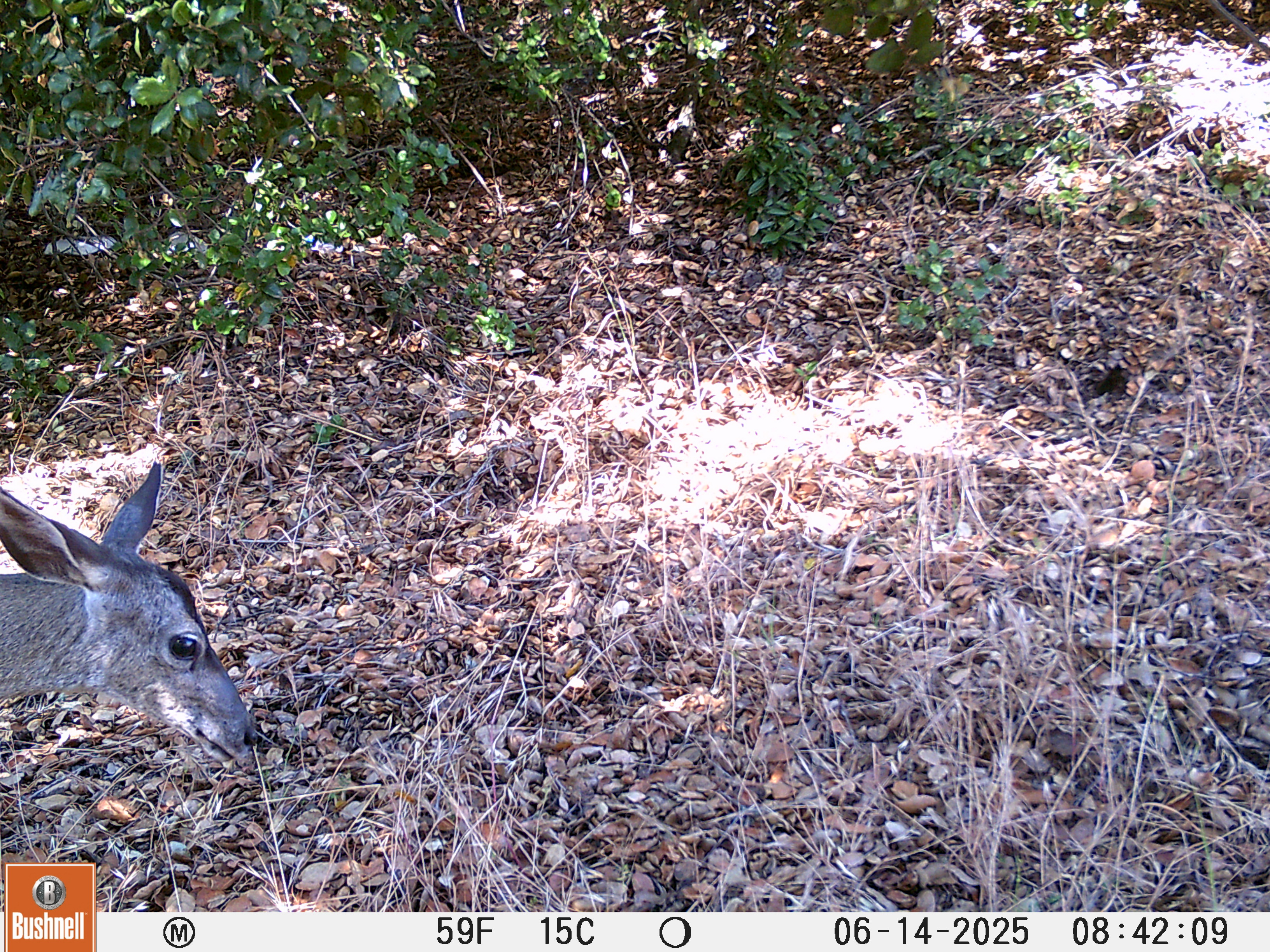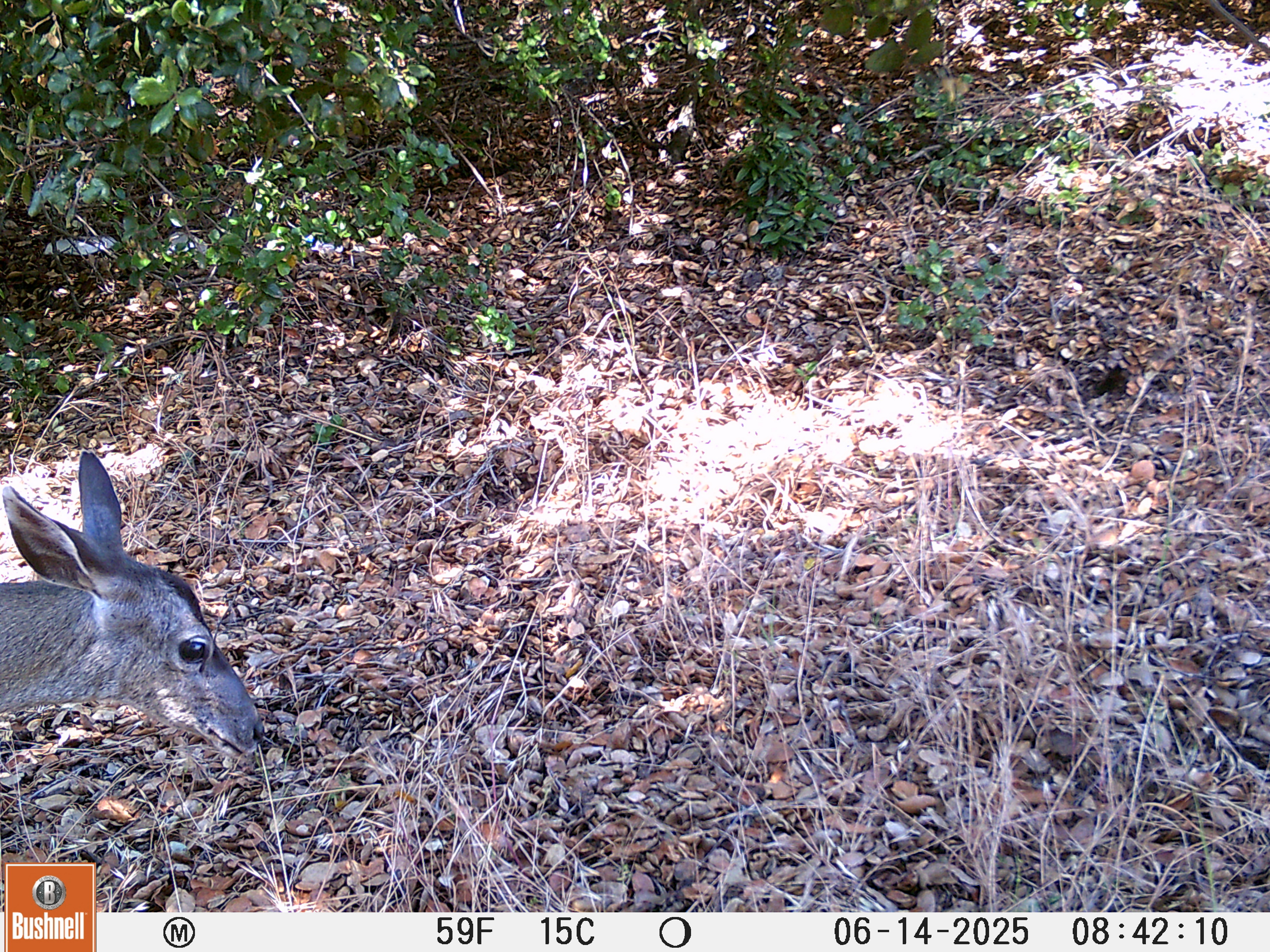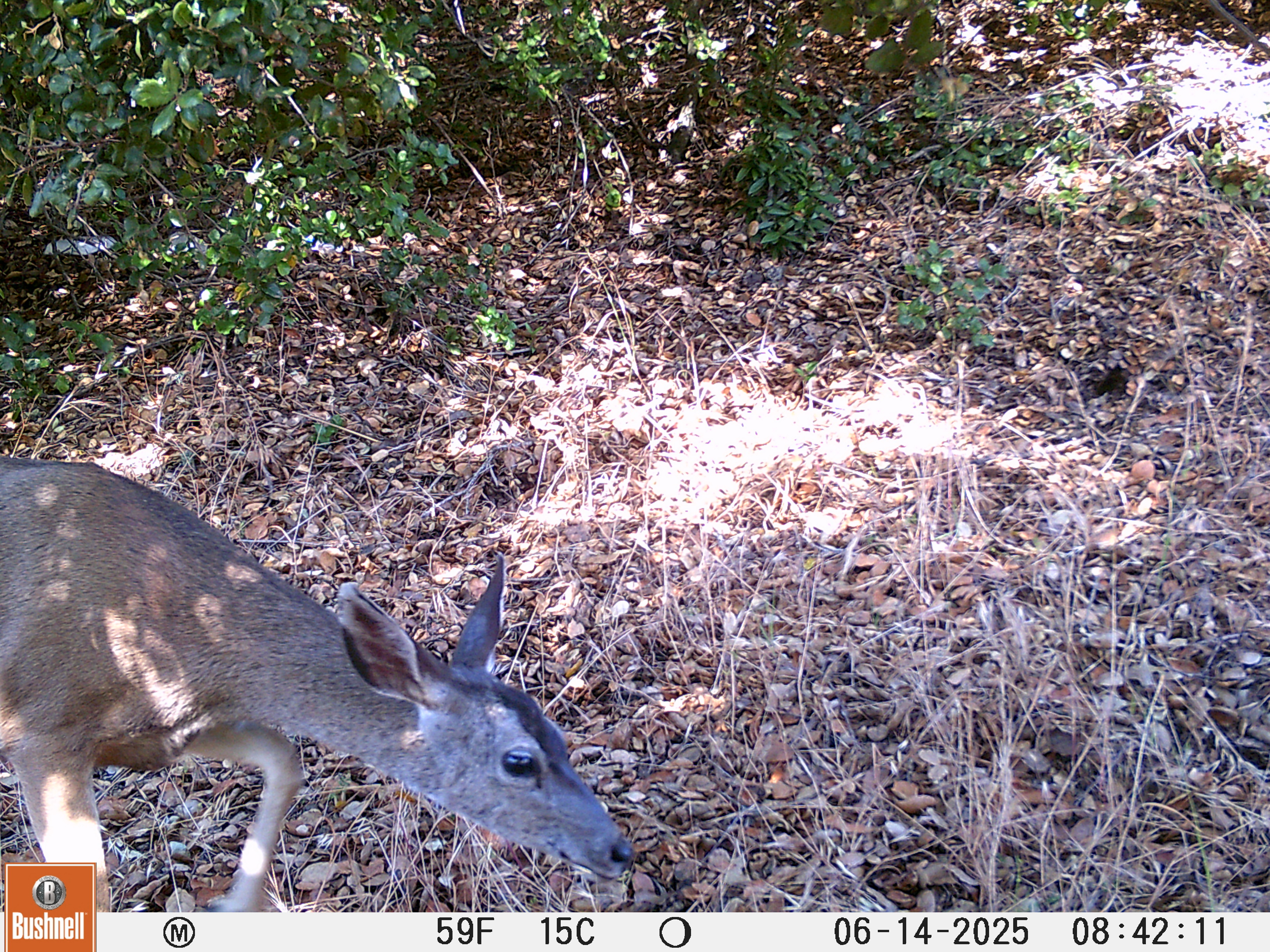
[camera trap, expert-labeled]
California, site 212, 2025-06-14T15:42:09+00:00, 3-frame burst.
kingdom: Animalia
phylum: Chordata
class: Mammalia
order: Artiodactyla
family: Cervidae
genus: Odocoileus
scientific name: Odocoileus hemionus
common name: mule deer